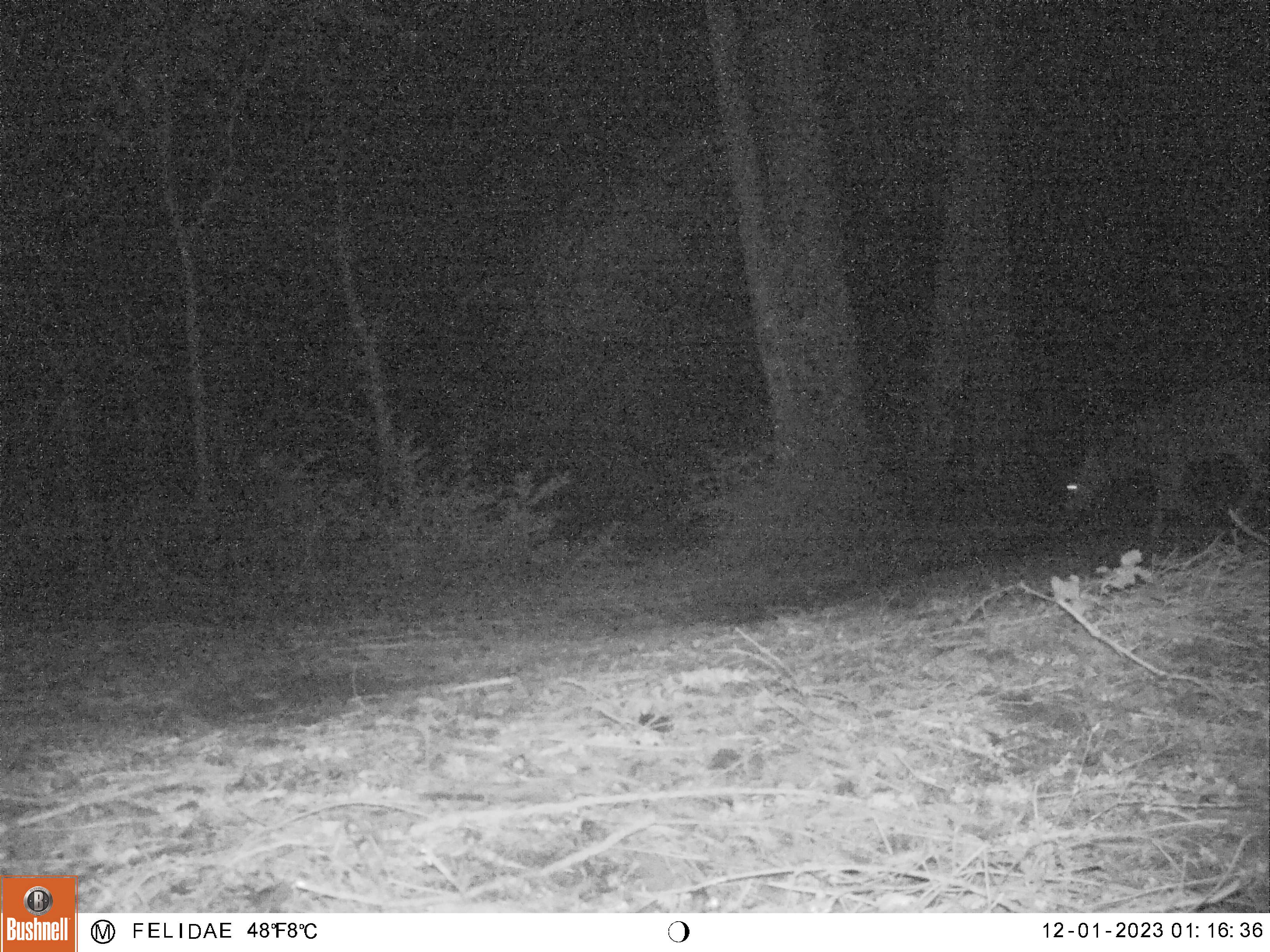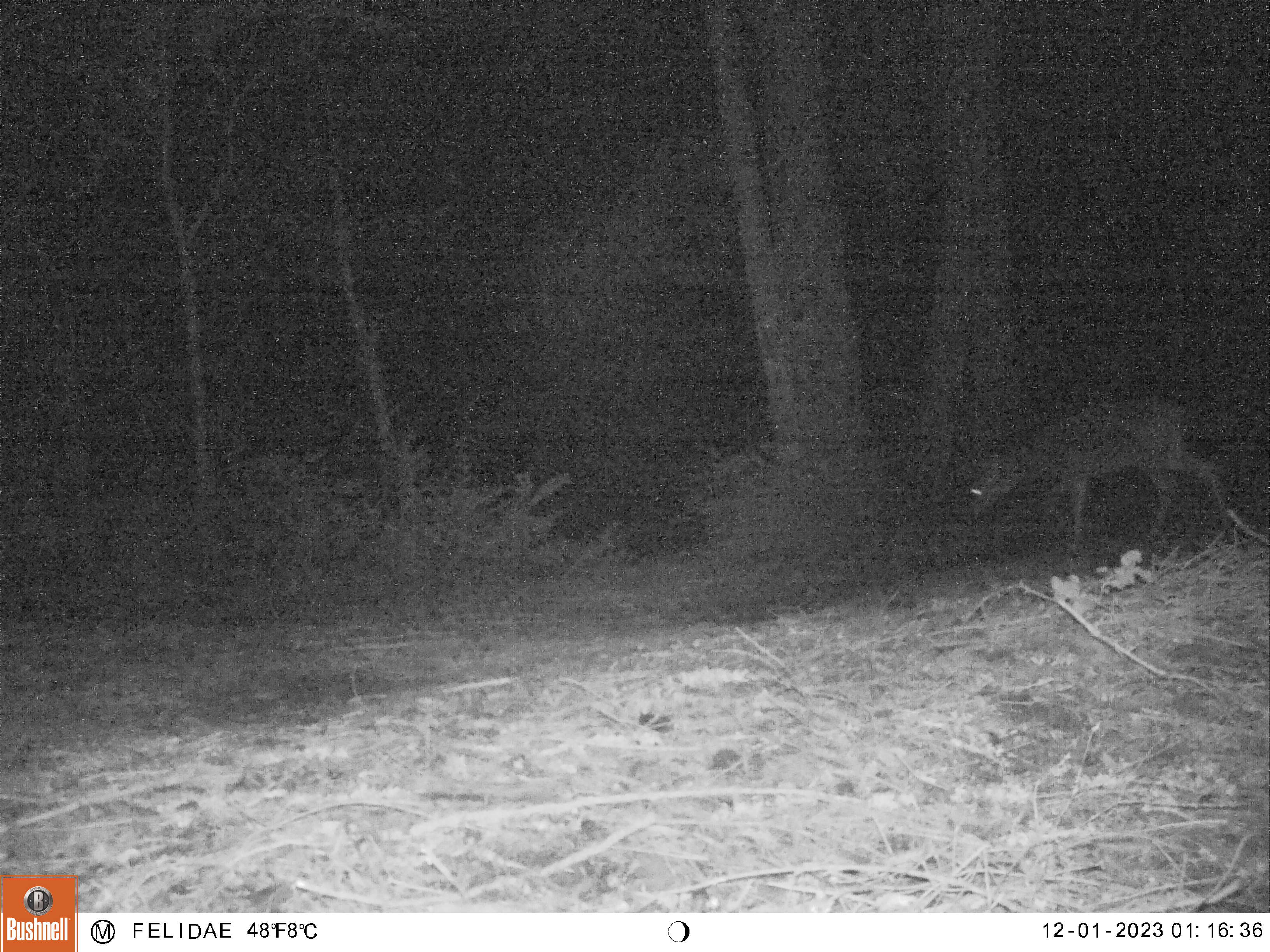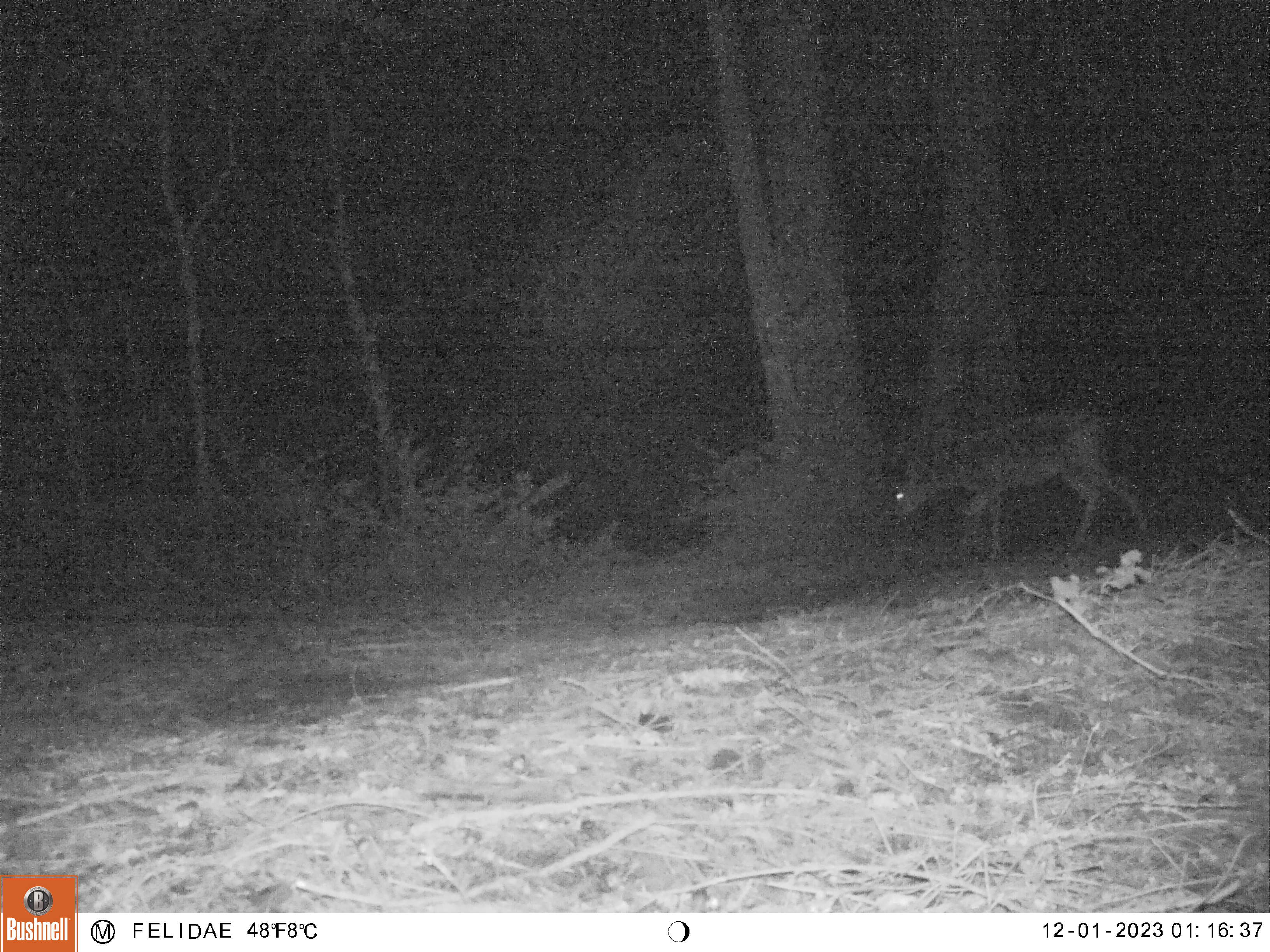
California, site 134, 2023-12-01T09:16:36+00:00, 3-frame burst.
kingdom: Animalia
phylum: Chordata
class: Mammalia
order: Artiodactyla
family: Cervidae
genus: Odocoileus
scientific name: Odocoileus hemionus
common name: mule deer